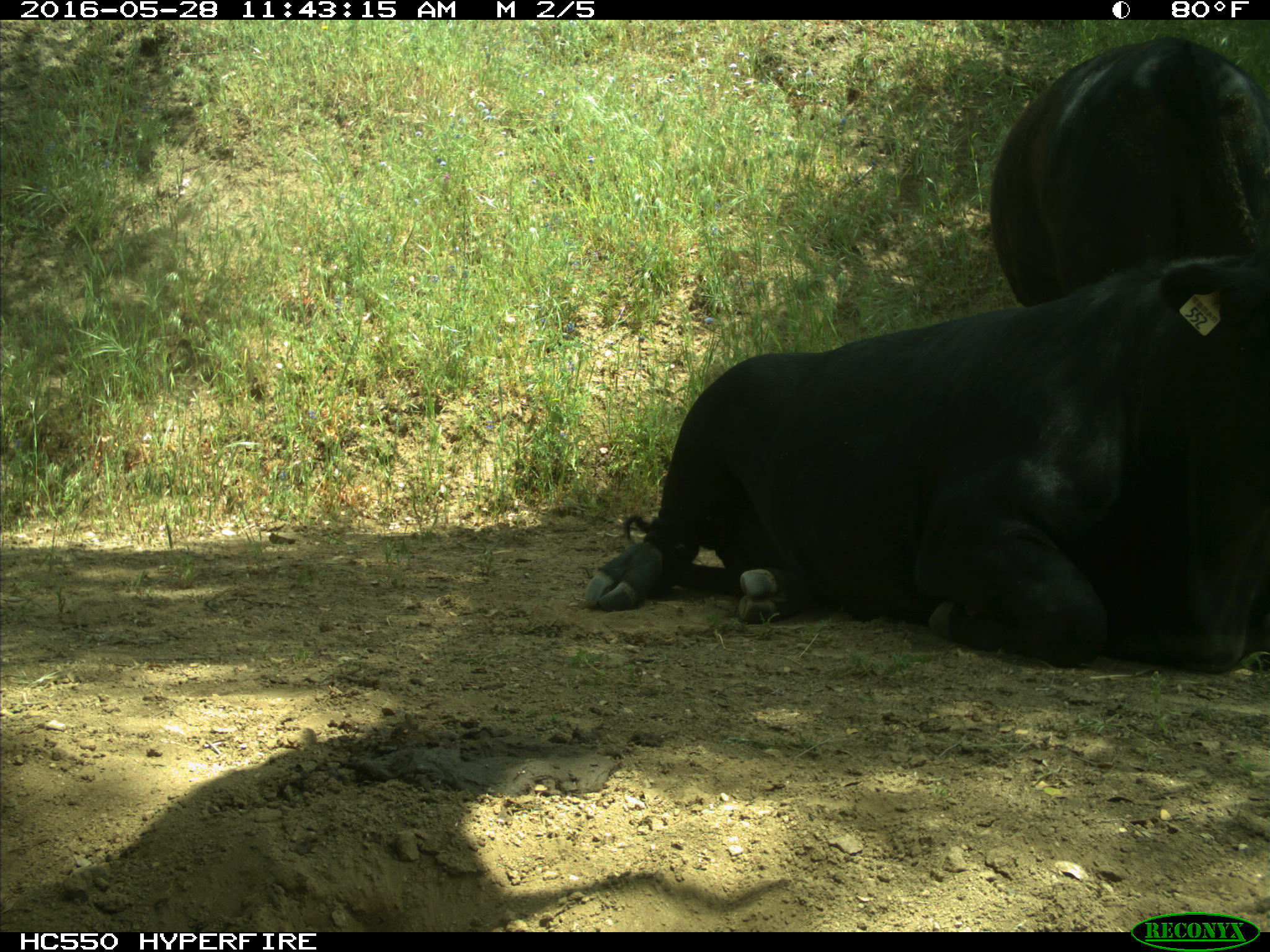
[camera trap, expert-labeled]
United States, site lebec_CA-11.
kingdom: Animalia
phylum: Chordata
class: Mammalia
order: Artiodactyla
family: Bovidae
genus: Bos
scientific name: Bos taurus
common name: domestic cow